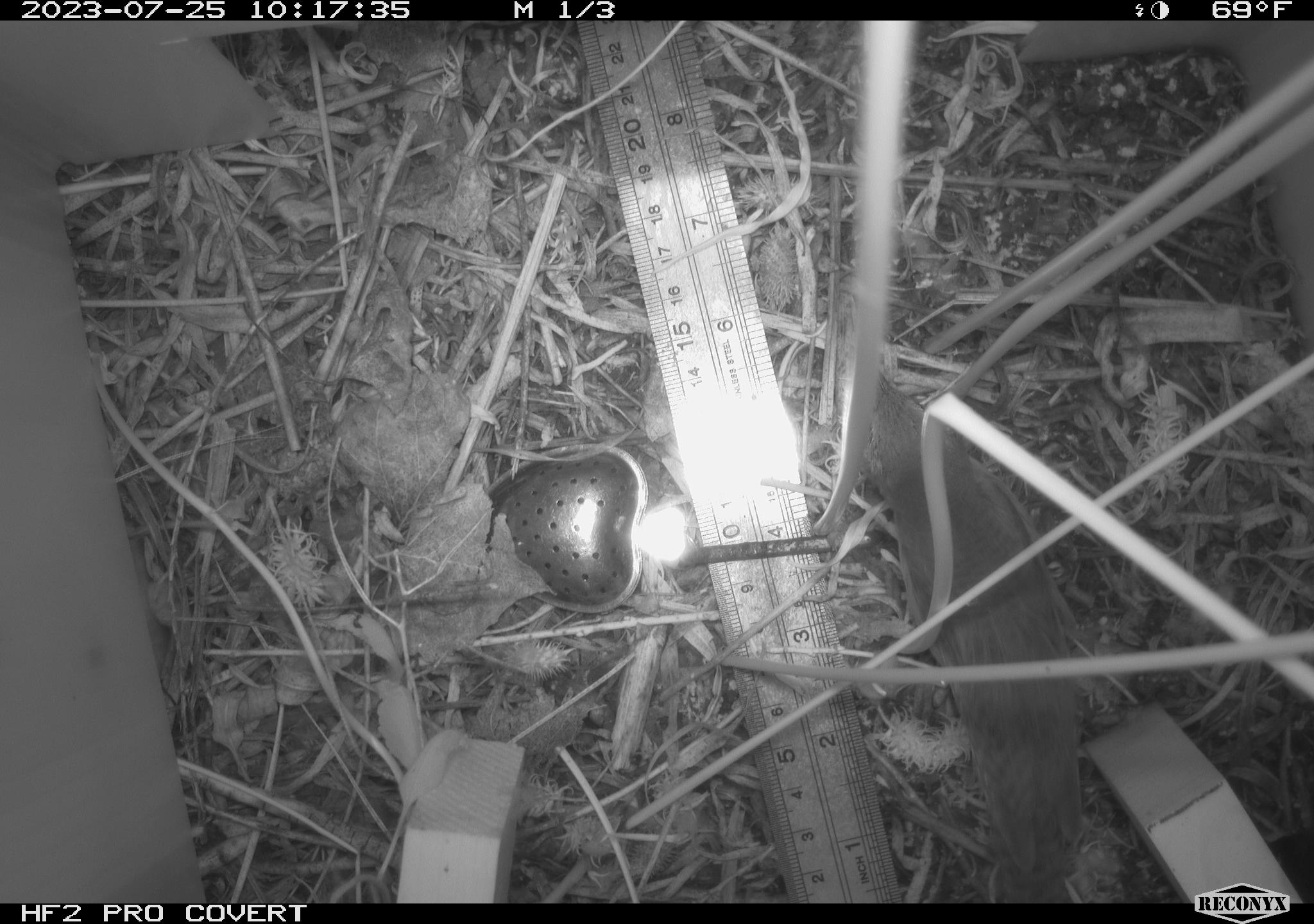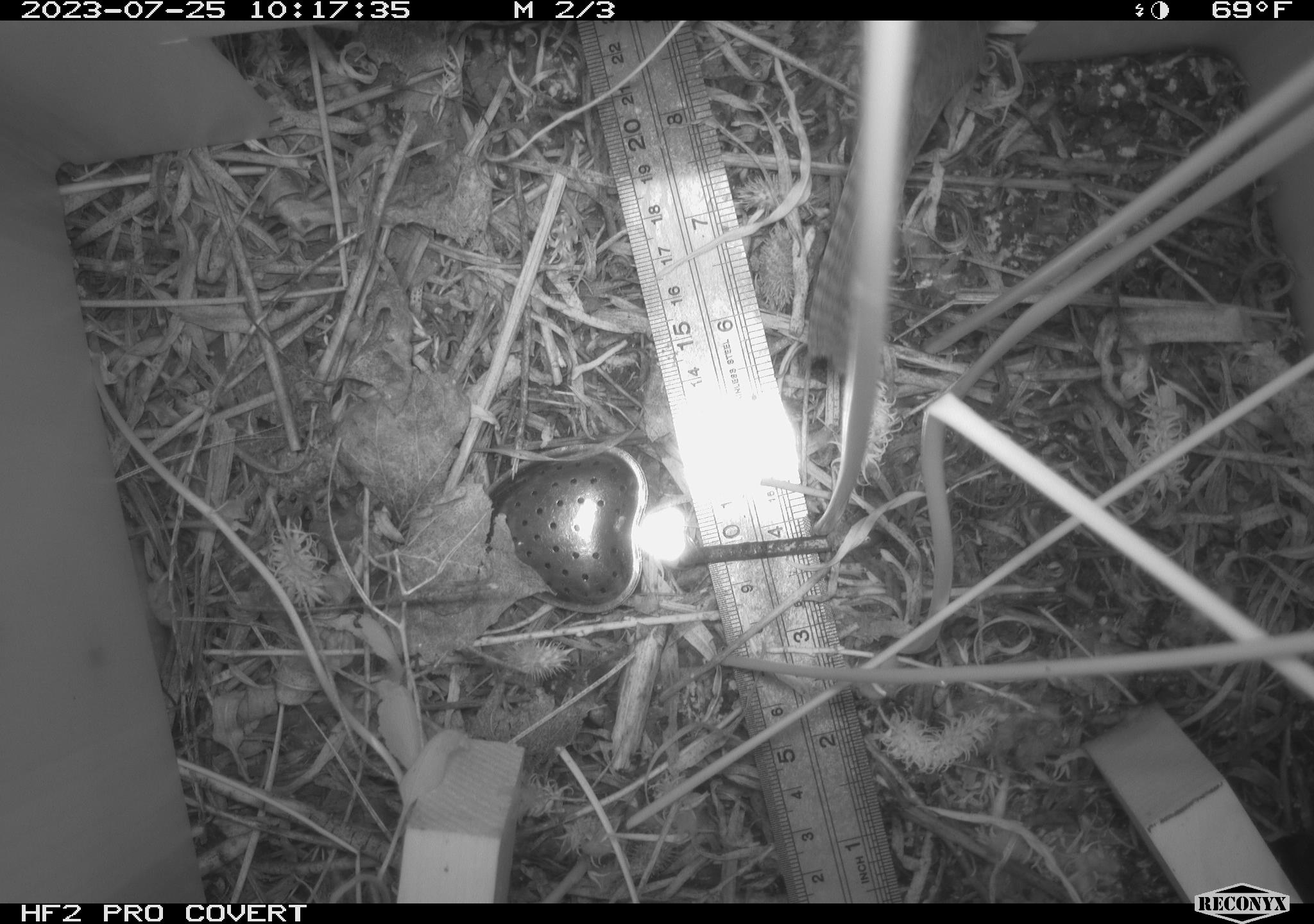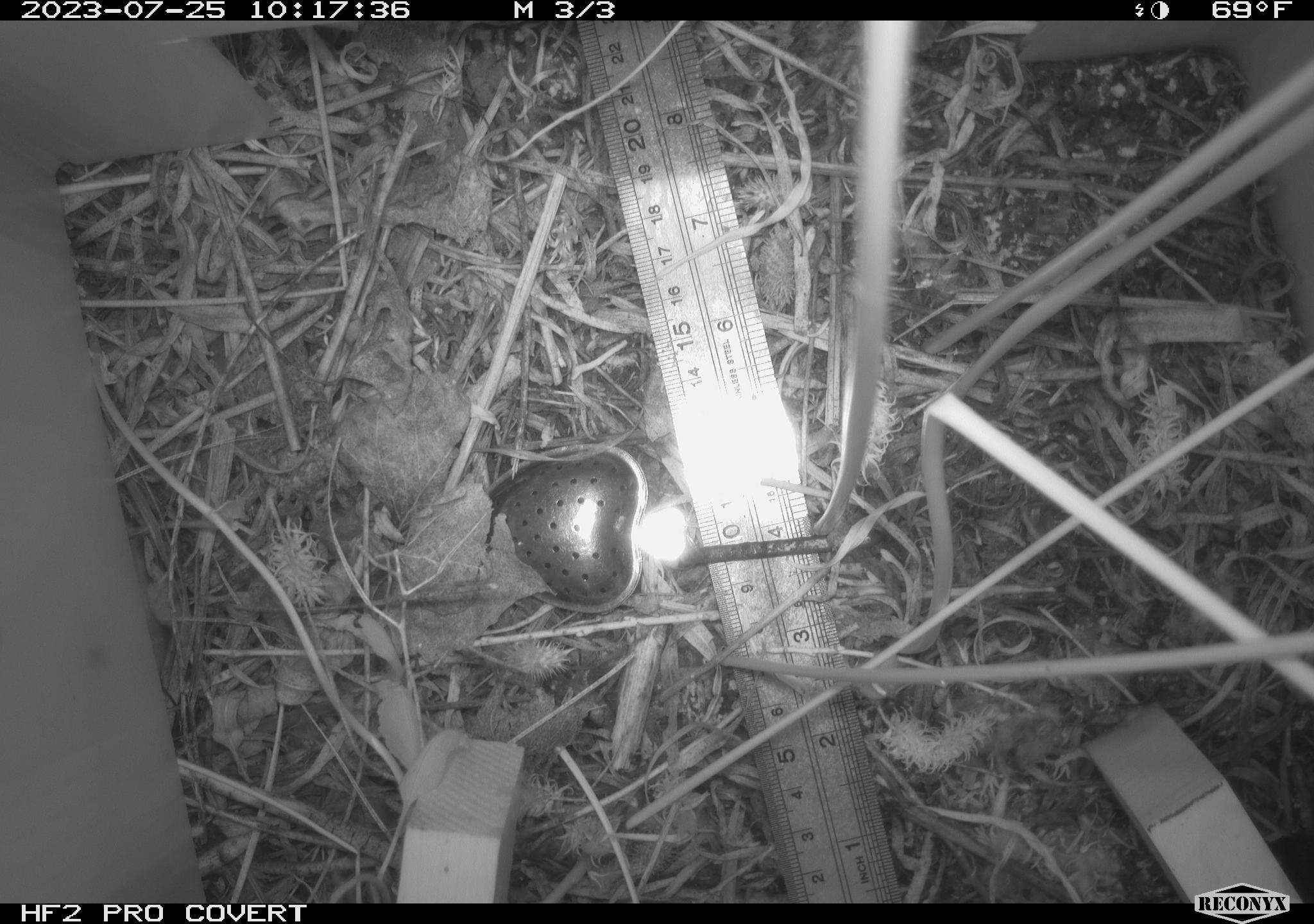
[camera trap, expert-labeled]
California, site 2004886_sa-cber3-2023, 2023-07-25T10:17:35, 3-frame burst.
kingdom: Animalia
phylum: Chordata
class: Aves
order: Passeriformes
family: Troglodytidae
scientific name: Troglodytidae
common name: wren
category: troglodytidae family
Troglodytidae family (wren) (Troglodytidae).